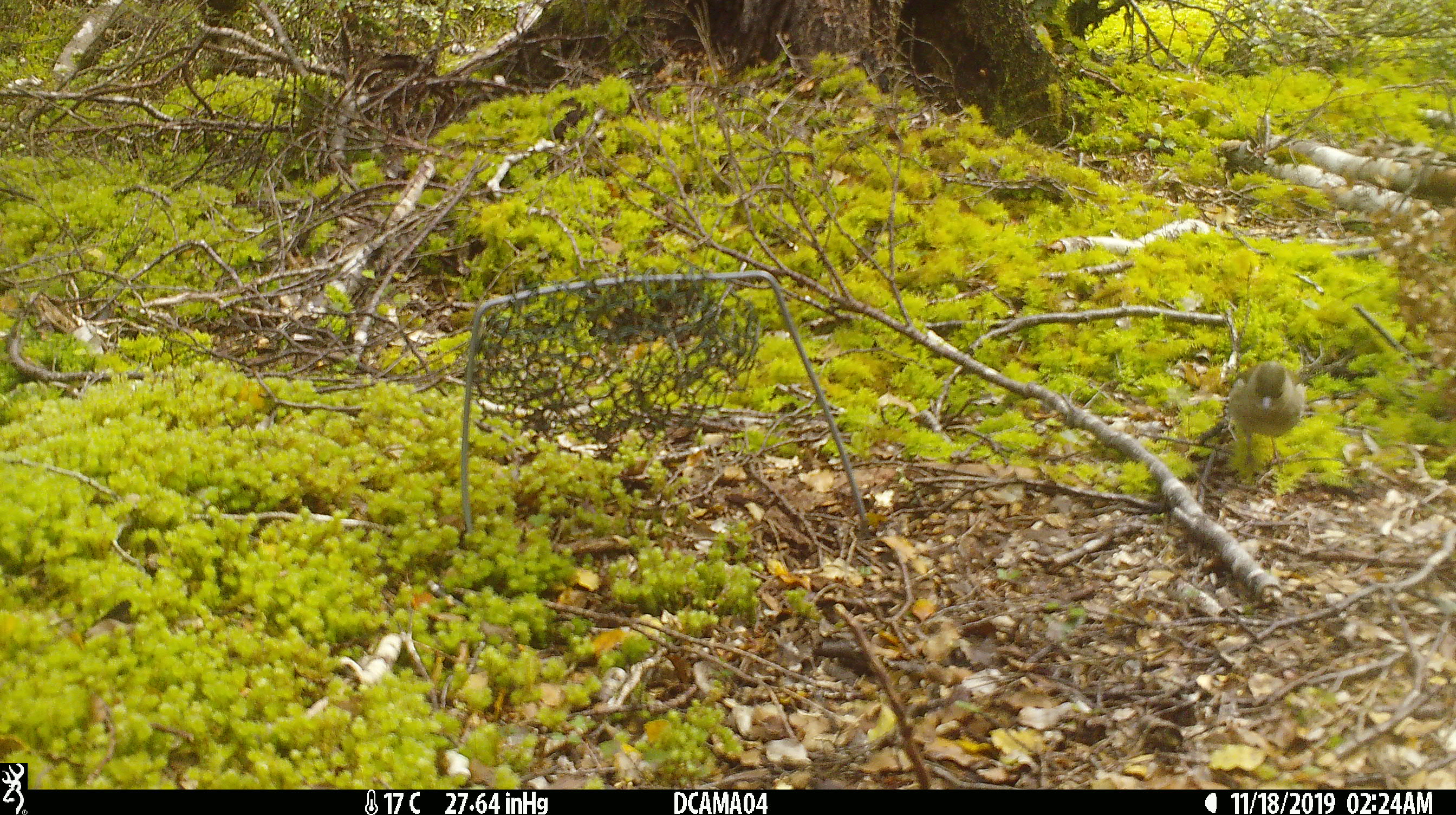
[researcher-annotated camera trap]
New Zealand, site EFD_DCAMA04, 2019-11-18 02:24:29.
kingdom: Animalia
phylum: Chordata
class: Aves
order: Passeriformes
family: Fringillidae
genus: Fringilla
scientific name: Fringilla coelebs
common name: common chaffinch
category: chaffinch